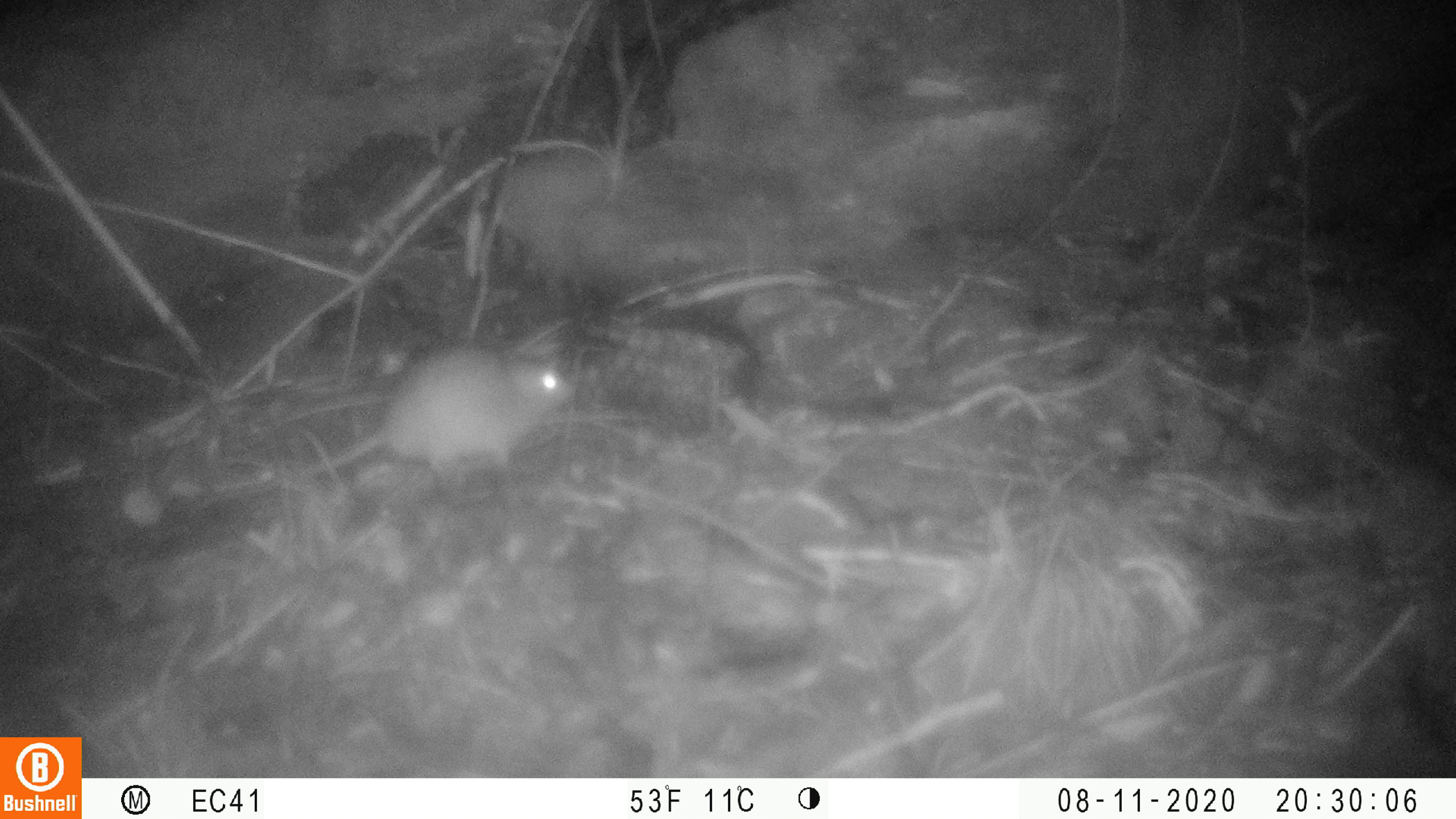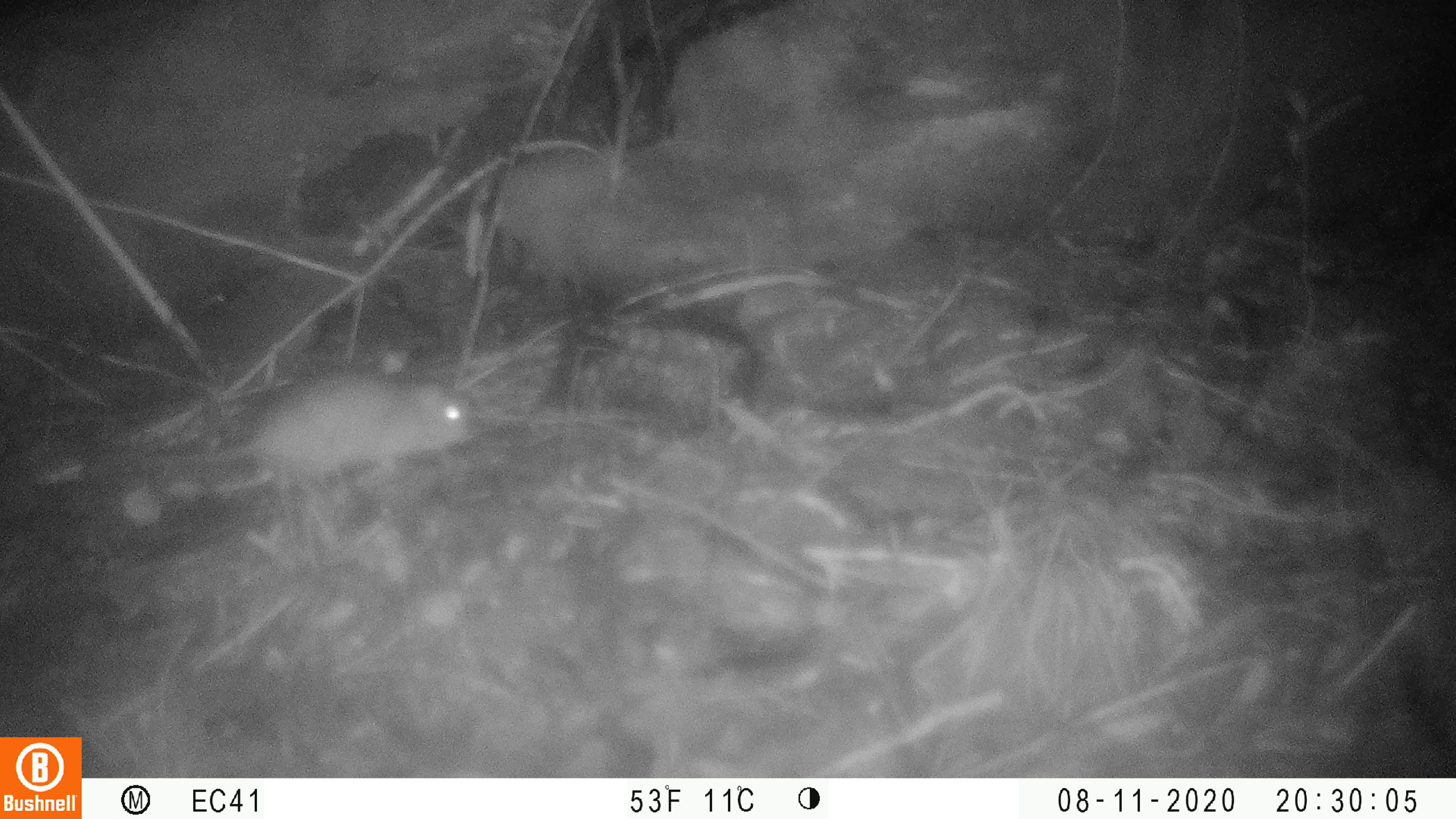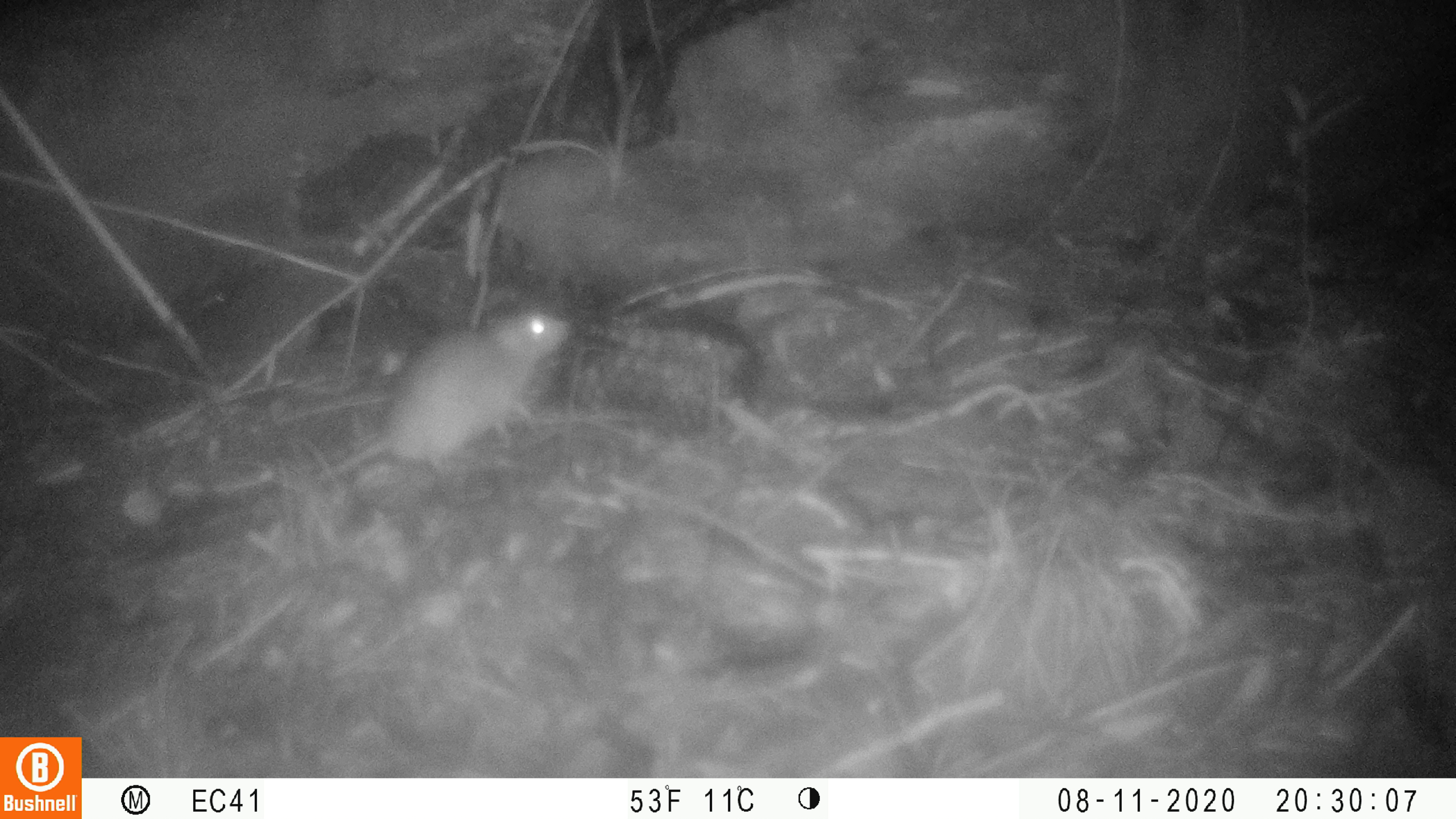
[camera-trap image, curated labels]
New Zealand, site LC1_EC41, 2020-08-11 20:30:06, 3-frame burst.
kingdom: Animalia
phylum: Chordata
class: Mammalia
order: Rodentia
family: Muridae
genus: Rattus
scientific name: Rattus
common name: rat